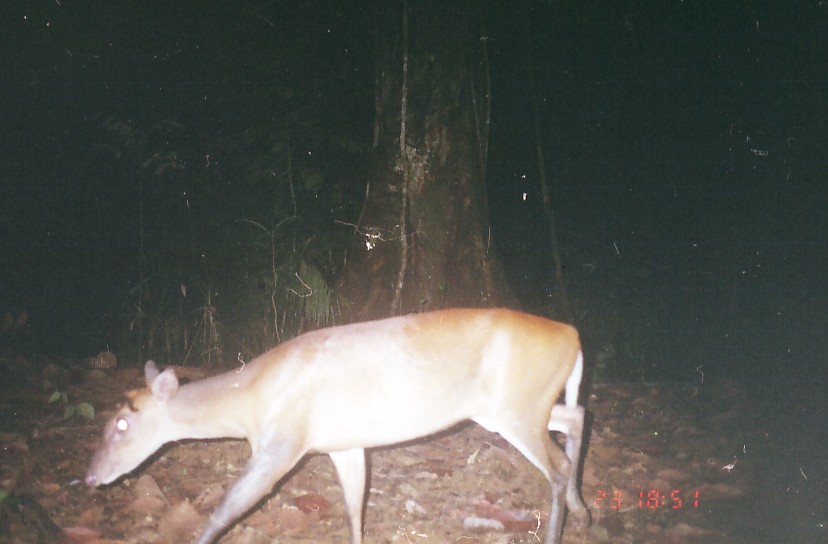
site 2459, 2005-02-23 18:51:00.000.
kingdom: Animalia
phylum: Chordata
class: Mammalia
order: Artiodactyla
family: Cervidae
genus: Muntiacus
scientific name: Muntiacus muntjak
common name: southern red muntjac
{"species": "Muntiacus muntjak (southern red muntjac)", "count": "1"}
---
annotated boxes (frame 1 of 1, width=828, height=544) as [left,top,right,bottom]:
muntiacus muntjak: [83,306,590,543]